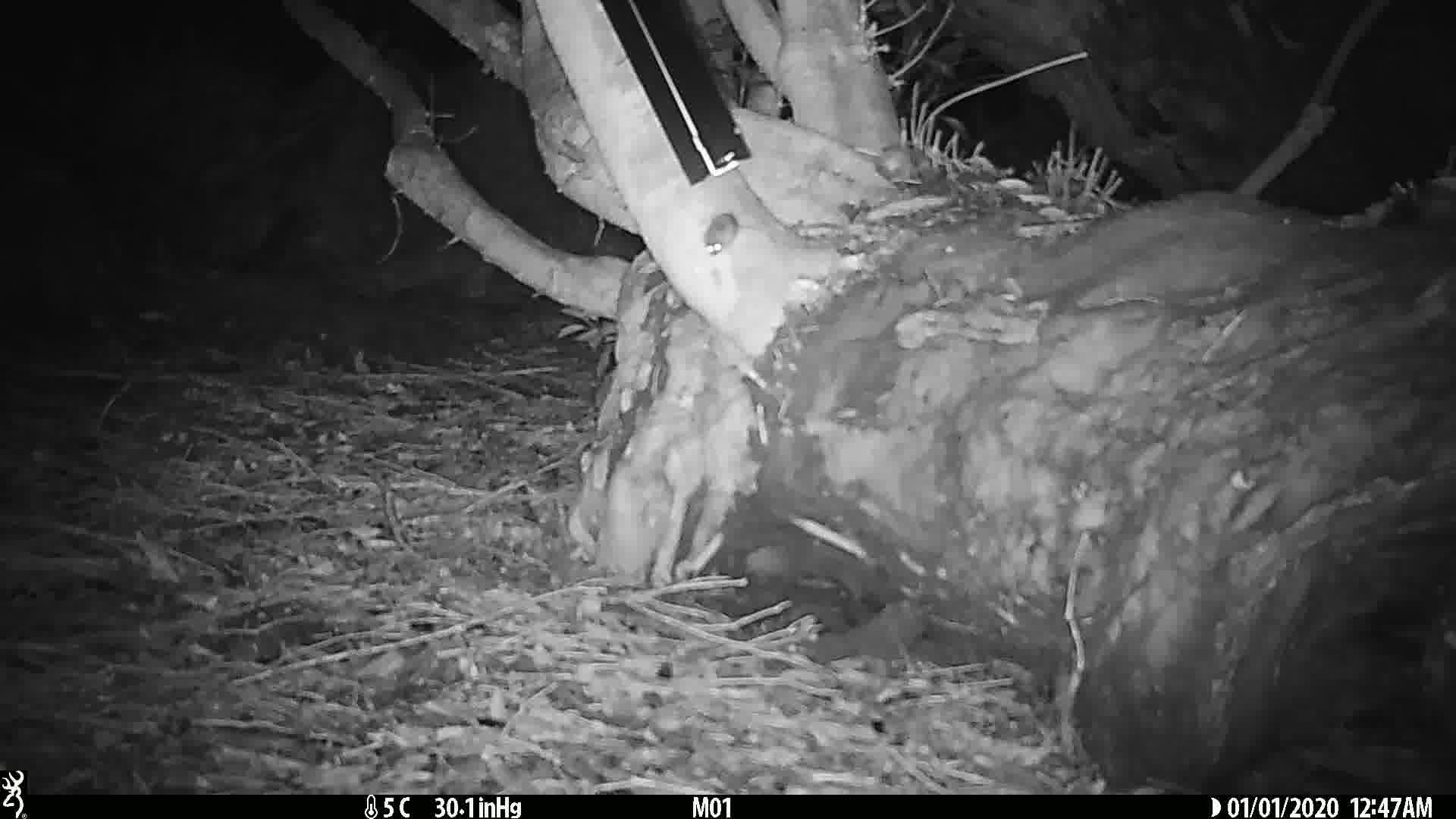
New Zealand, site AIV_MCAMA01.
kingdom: Animalia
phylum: Chordata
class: Mammalia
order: Rodentia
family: Muridae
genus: Mus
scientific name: Mus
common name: mouse